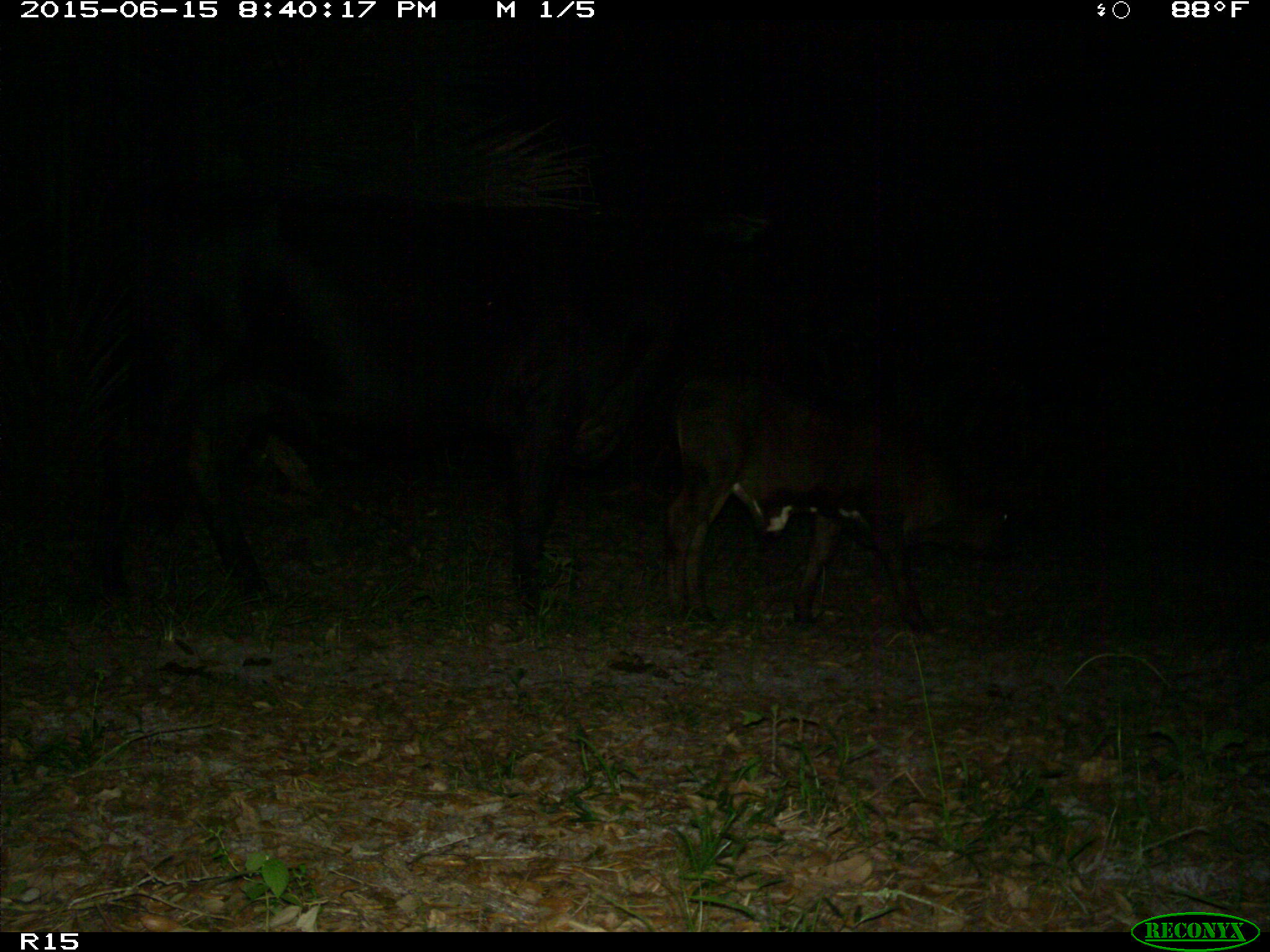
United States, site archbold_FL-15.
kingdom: Animalia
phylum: Chordata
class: Mammalia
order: Artiodactyla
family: Bovidae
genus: Bos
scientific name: Bos taurus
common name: domestic cow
Bos taurus (domestic cow).